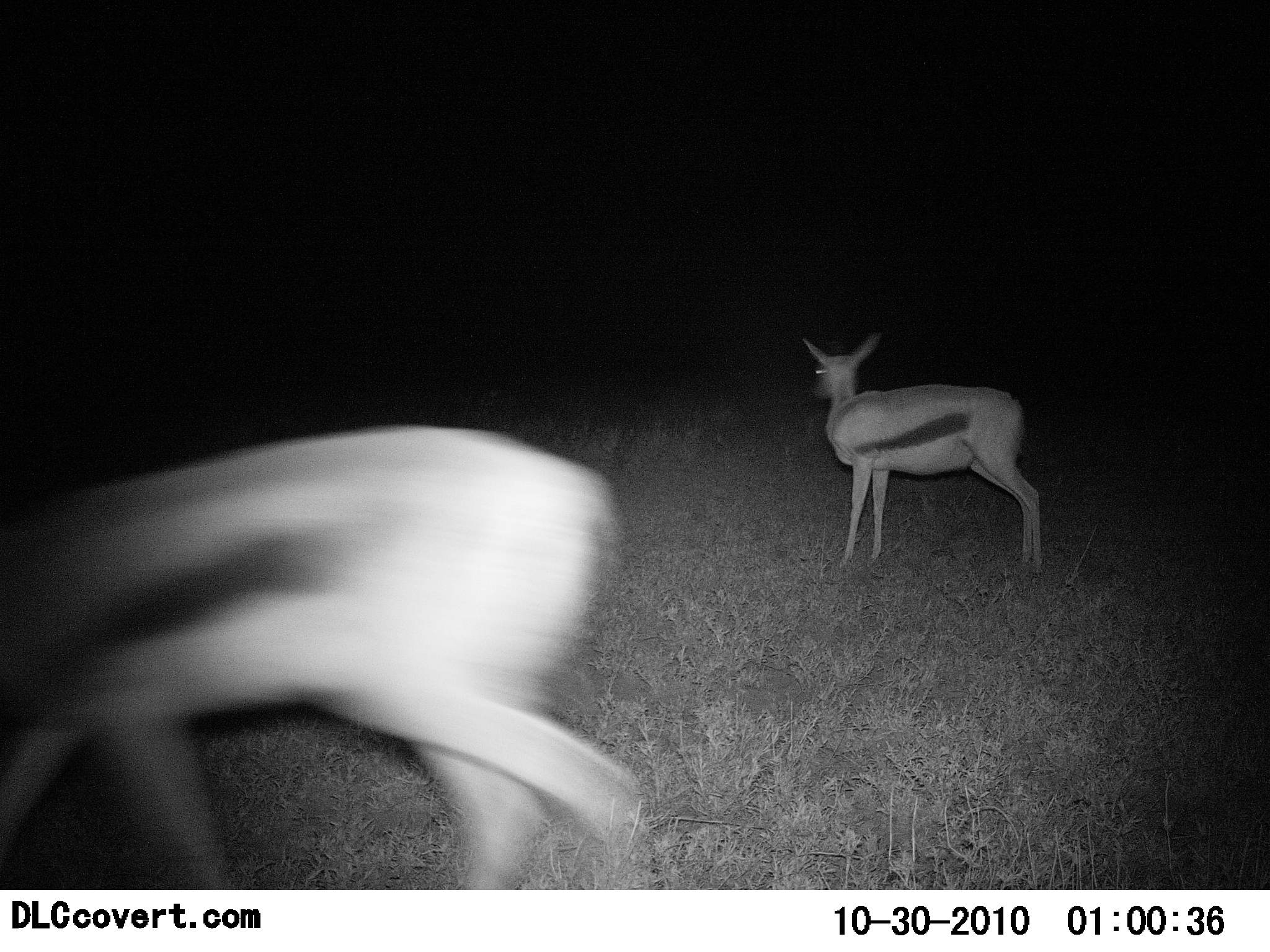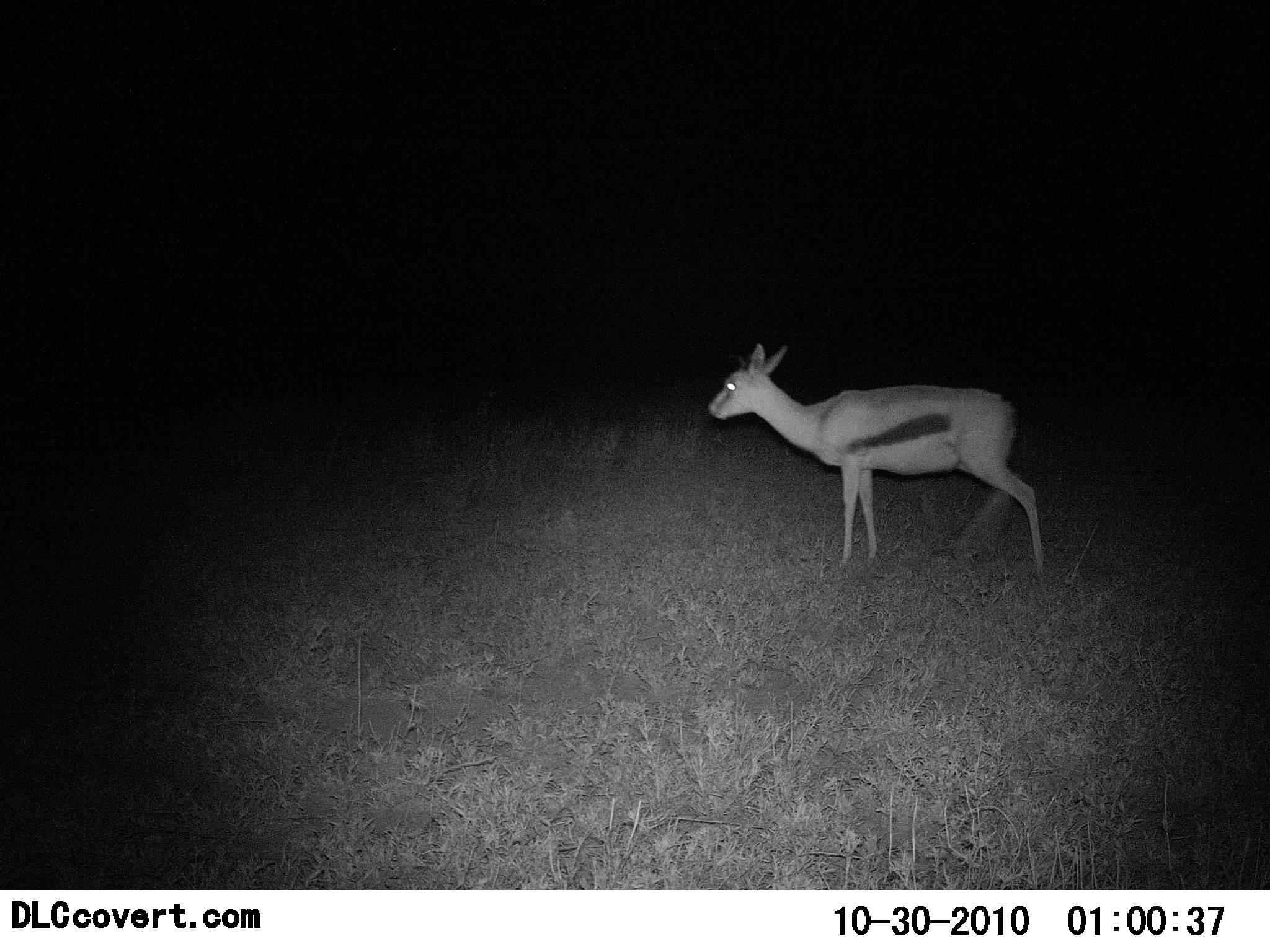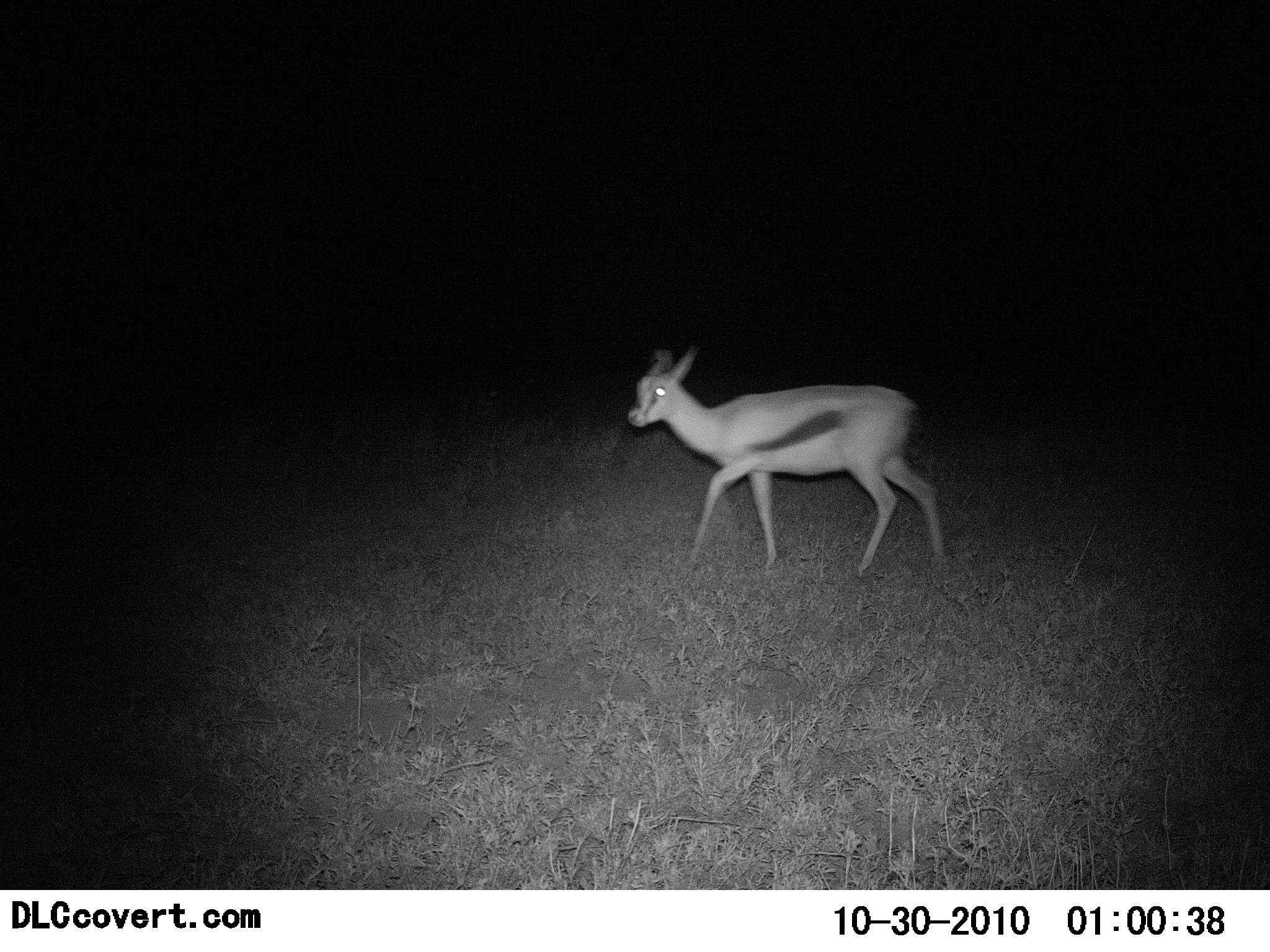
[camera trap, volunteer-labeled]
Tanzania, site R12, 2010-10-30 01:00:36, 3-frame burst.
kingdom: Animalia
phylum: Chordata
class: Mammalia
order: Artiodactyla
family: Bovidae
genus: Eudorcas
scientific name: Eudorcas thomsonii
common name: thomson's gazelle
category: gazellethomsons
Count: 2.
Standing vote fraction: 39%.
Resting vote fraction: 0%.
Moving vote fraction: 78%.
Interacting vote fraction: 0%.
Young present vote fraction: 6%.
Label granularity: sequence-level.